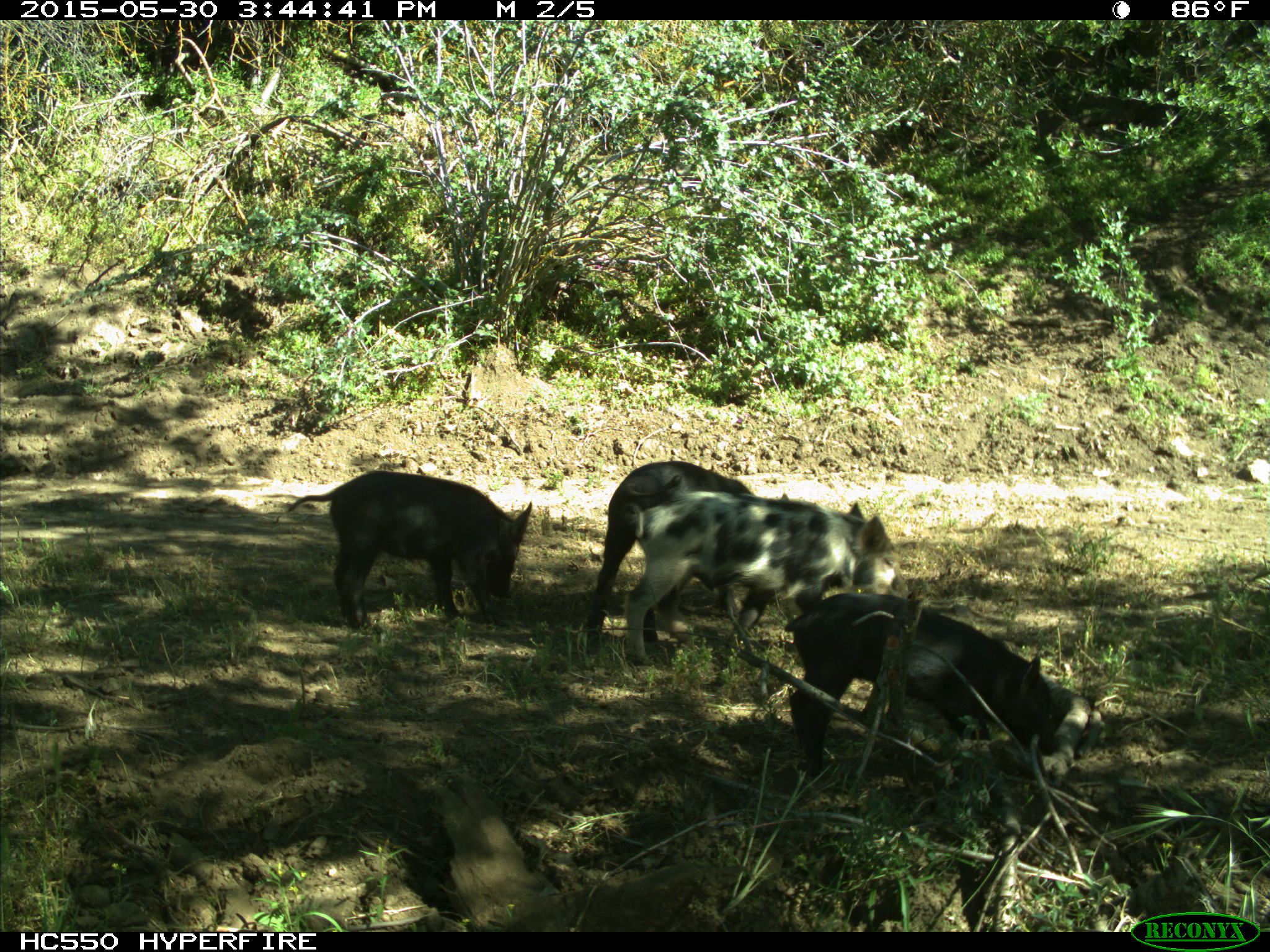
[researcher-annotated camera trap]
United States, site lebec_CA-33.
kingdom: Animalia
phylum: Chordata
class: Mammalia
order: Artiodactyla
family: Suidae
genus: Sus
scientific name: Sus scrofa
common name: wild boar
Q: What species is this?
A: Sus scrofa (wild boar).